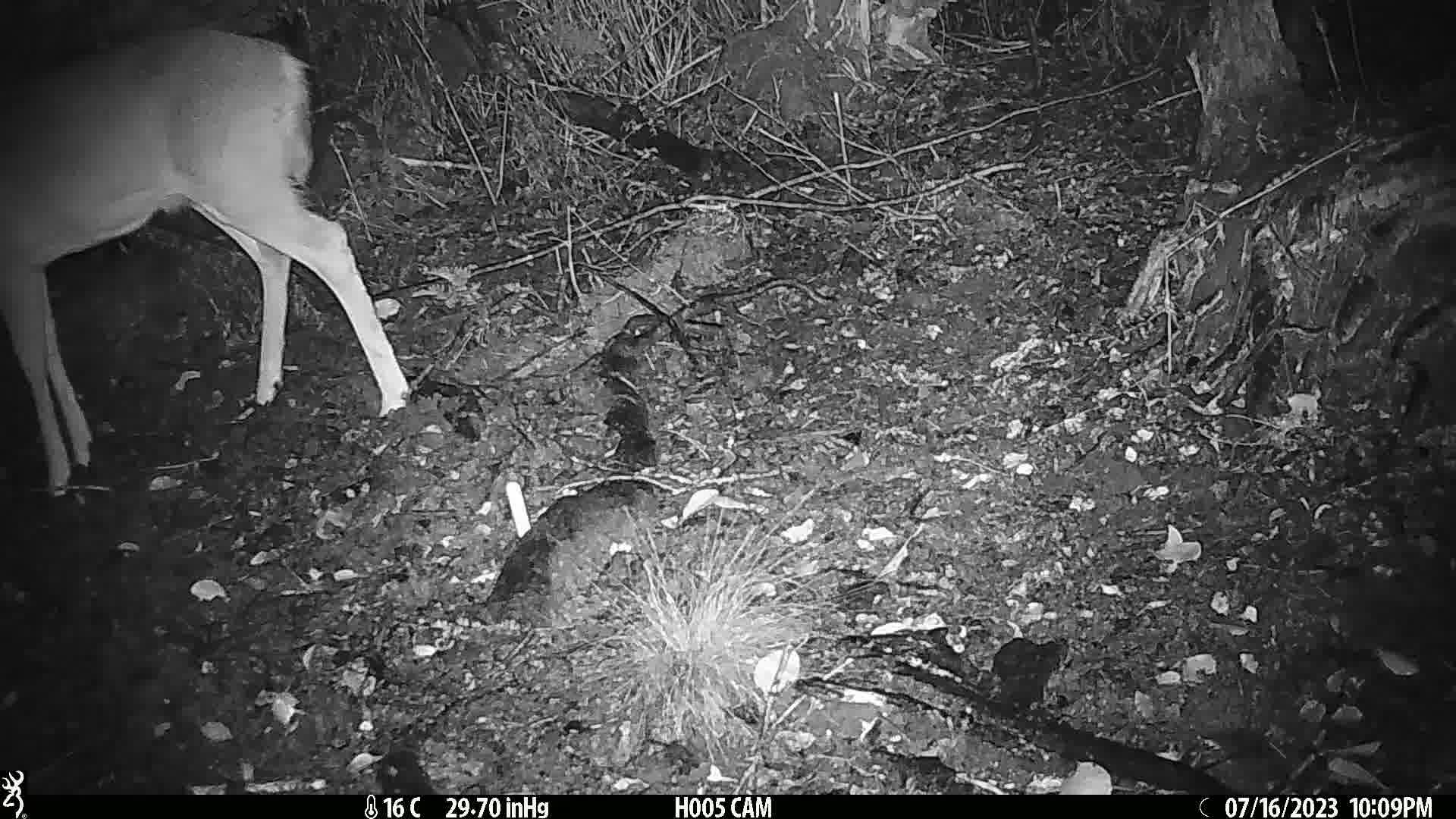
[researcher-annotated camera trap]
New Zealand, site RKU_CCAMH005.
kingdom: Animalia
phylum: Chordata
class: Mammalia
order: Artiodactyla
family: Cervidae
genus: Odocoileus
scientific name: Odocoileus virginianus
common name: white-tailed deer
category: white tailed deer